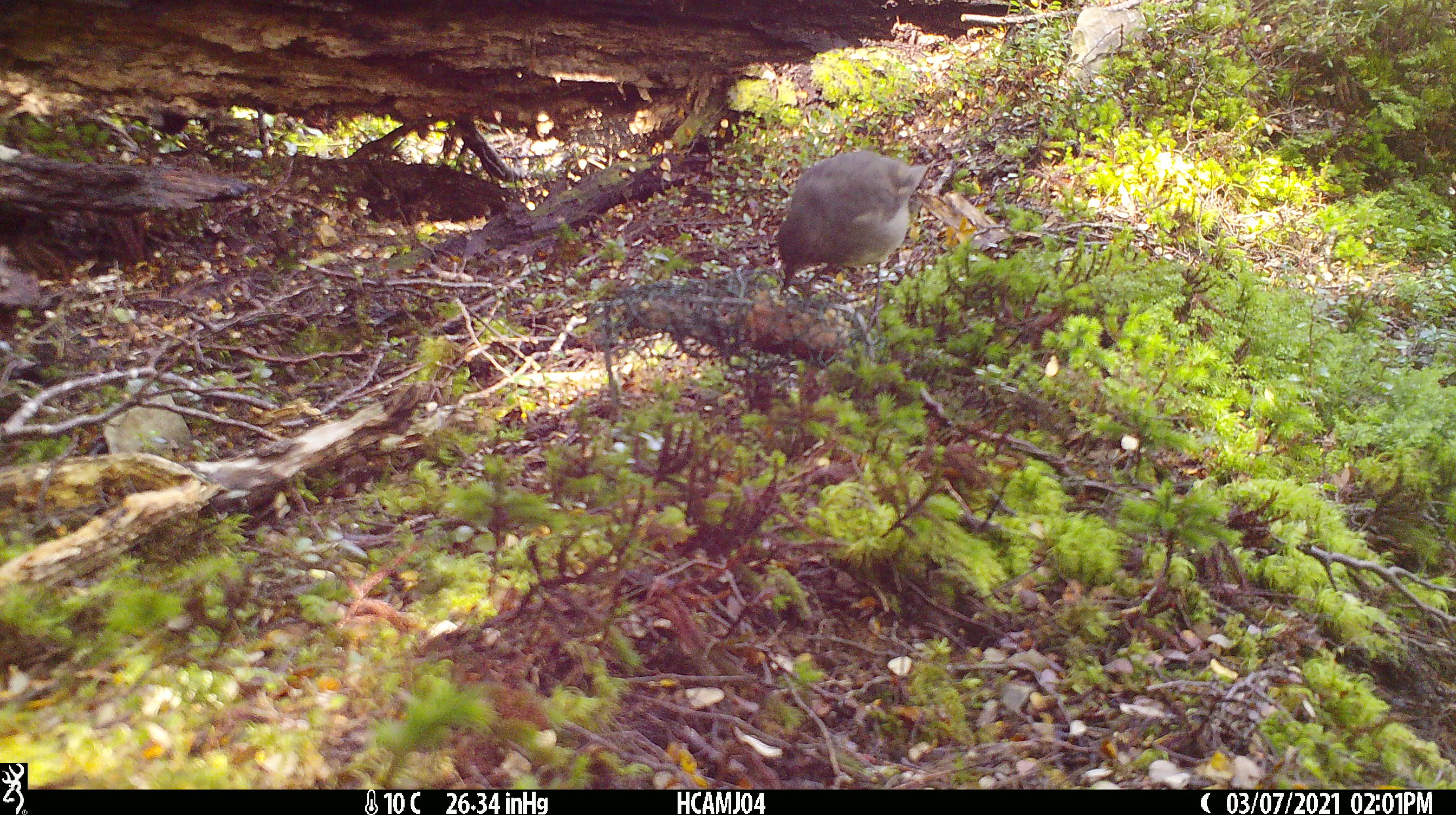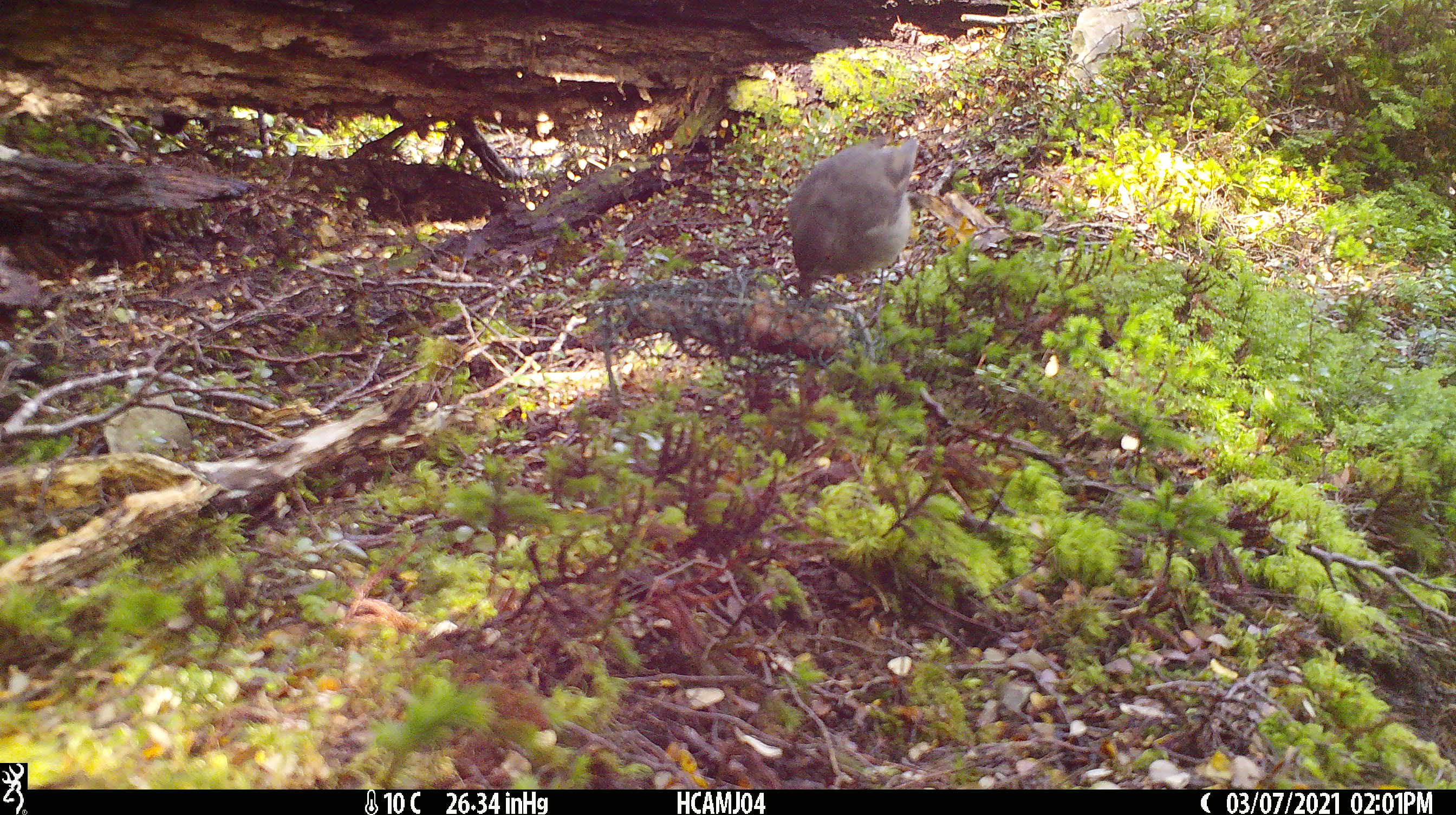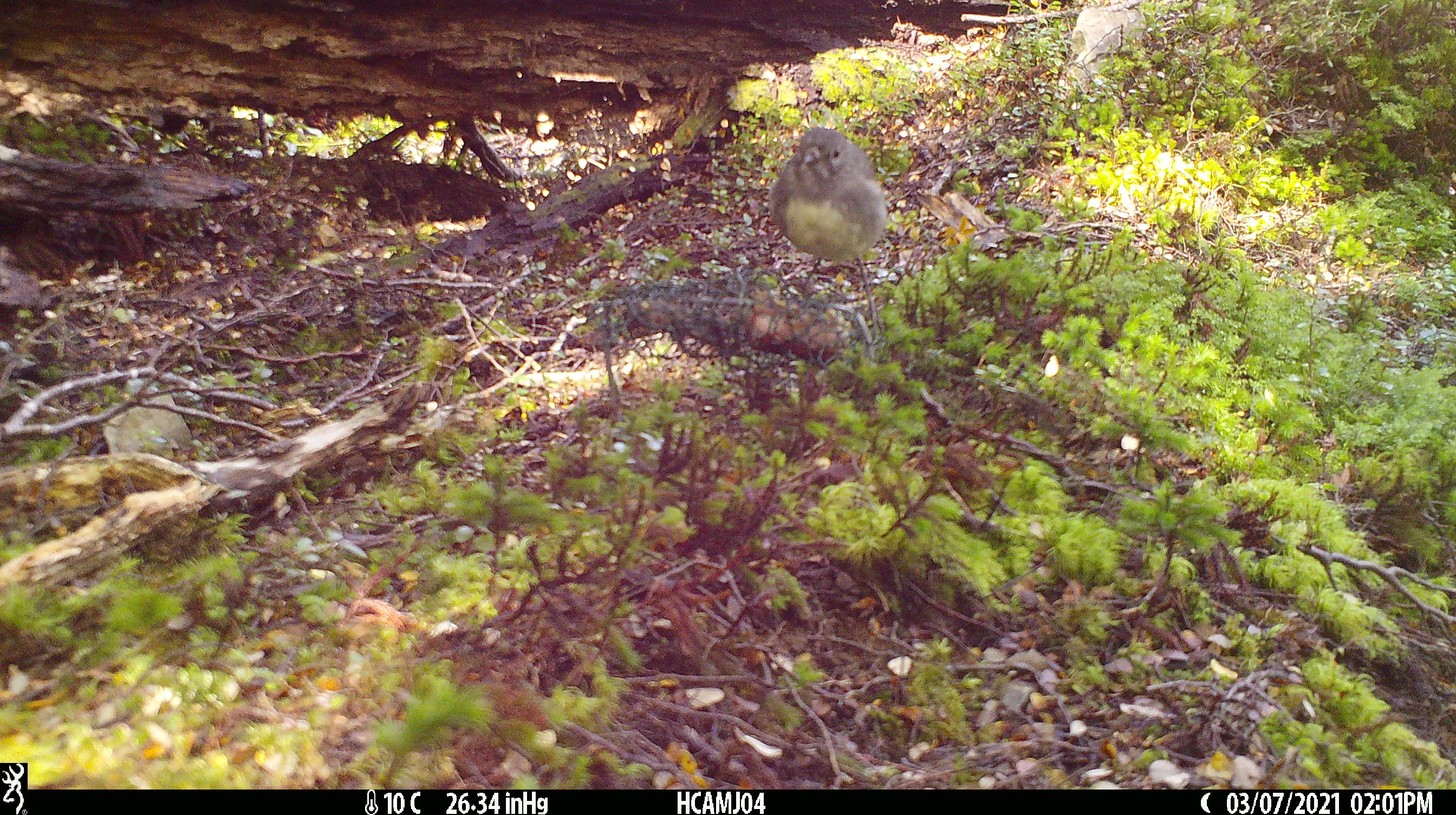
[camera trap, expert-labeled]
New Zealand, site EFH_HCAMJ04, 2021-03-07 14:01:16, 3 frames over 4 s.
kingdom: Animalia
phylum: Chordata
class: Aves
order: Passeriformes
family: Petroicidae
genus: Petroica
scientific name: Petroica australis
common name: new zealand robin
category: robin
Robin (new zealand robin) (Petroica australis).